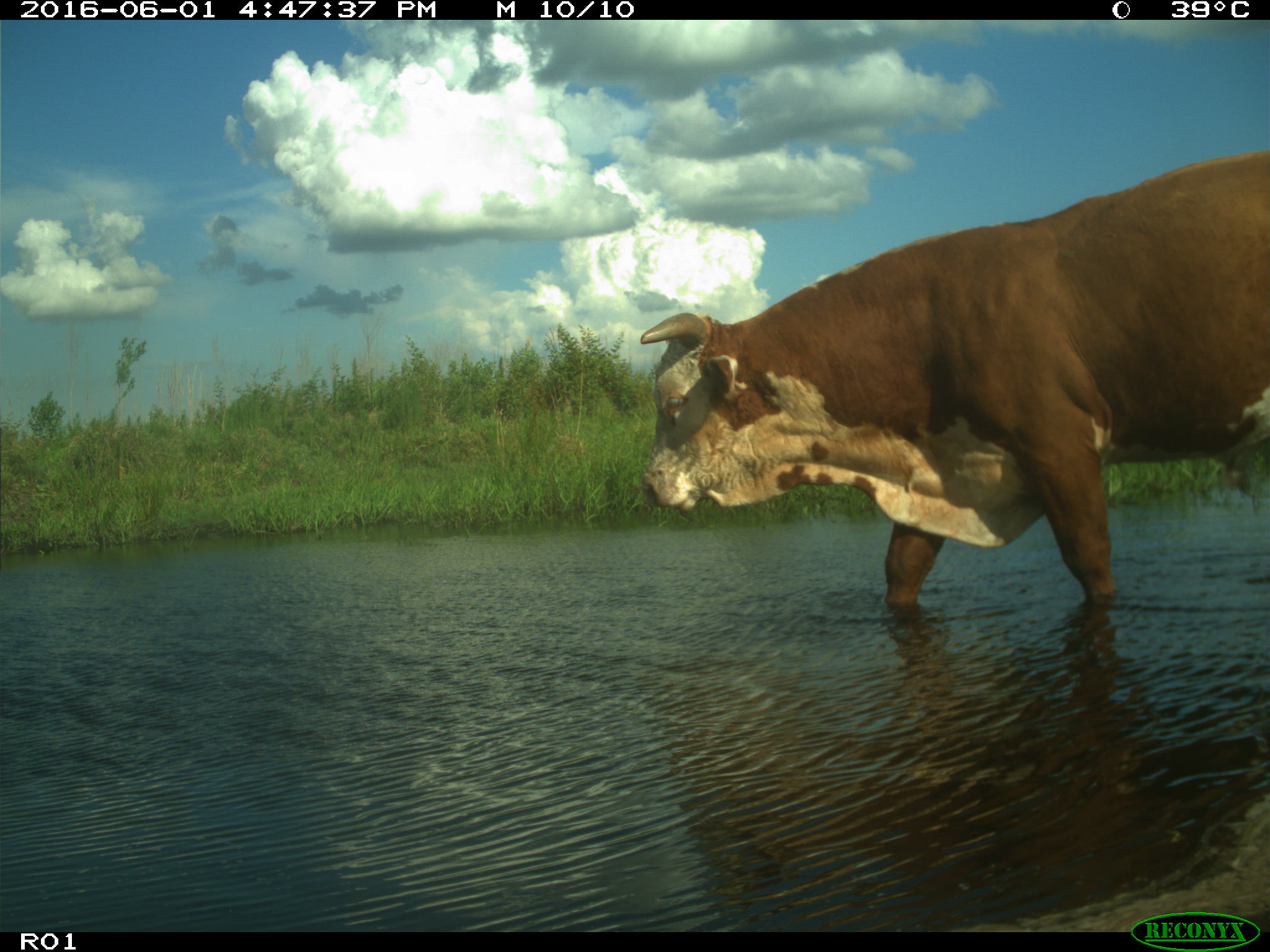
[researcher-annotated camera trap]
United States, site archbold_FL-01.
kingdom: Animalia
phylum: Chordata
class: Mammalia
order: Artiodactyla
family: Bovidae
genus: Bos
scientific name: Bos taurus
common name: domestic cow